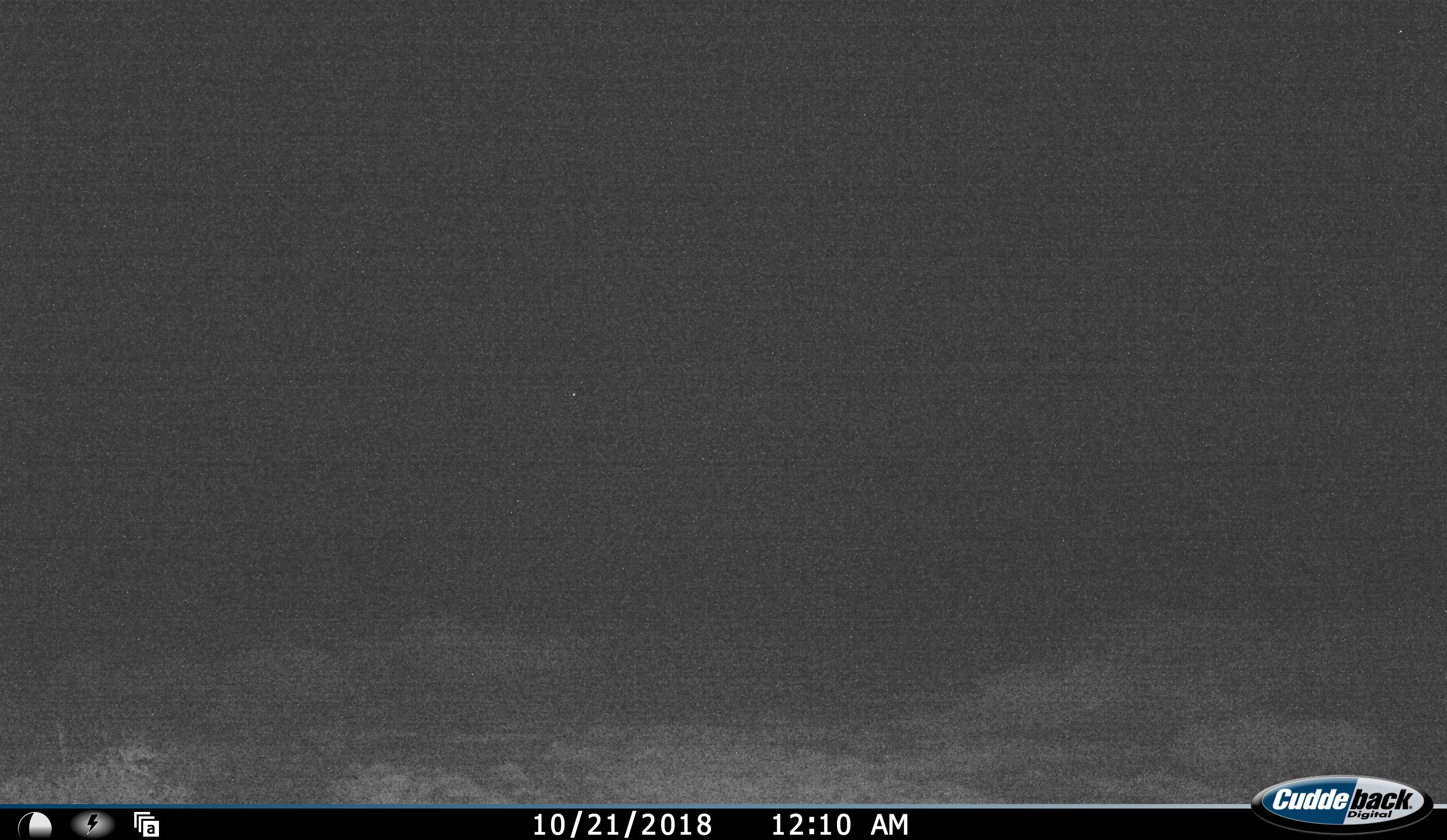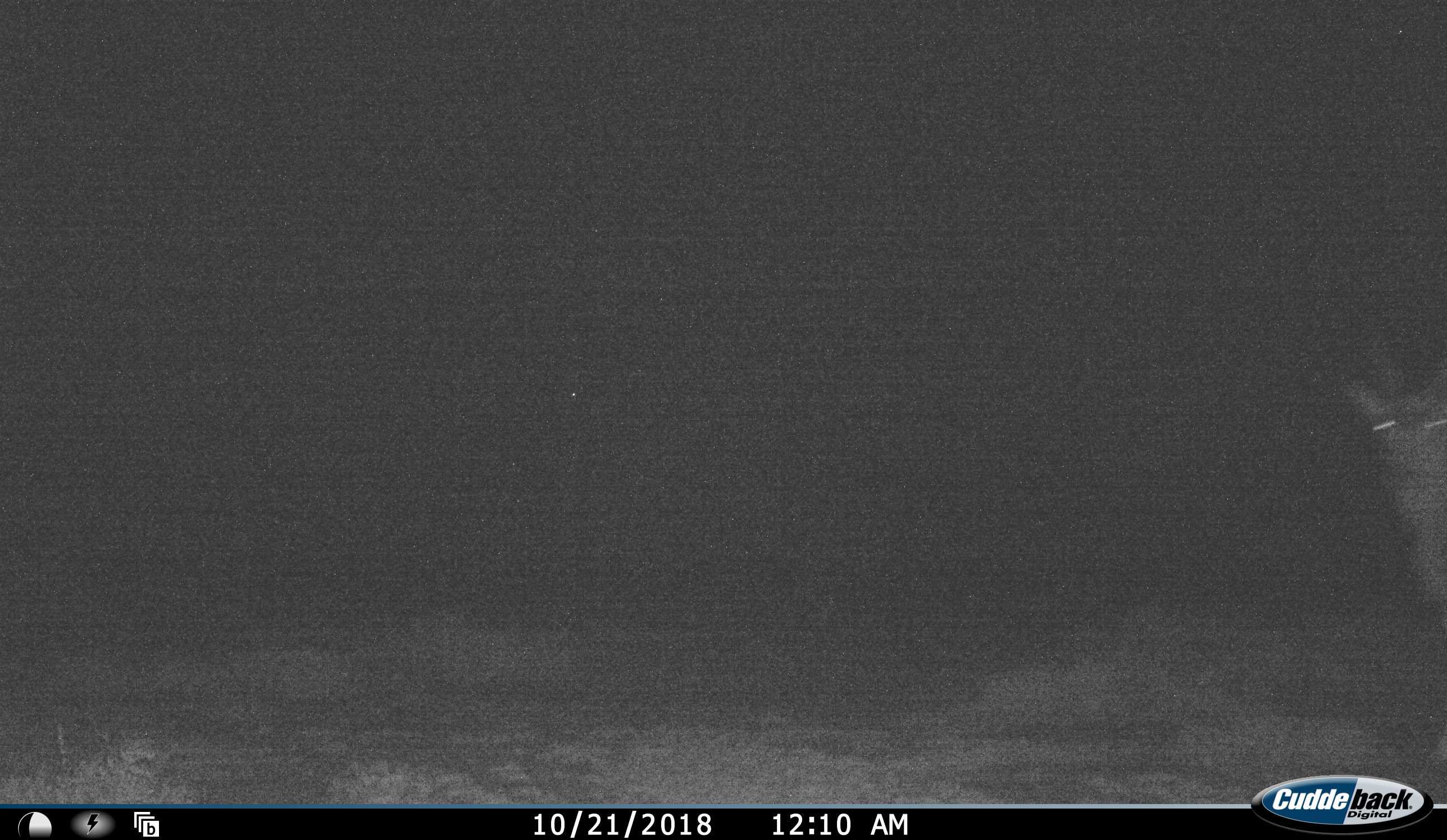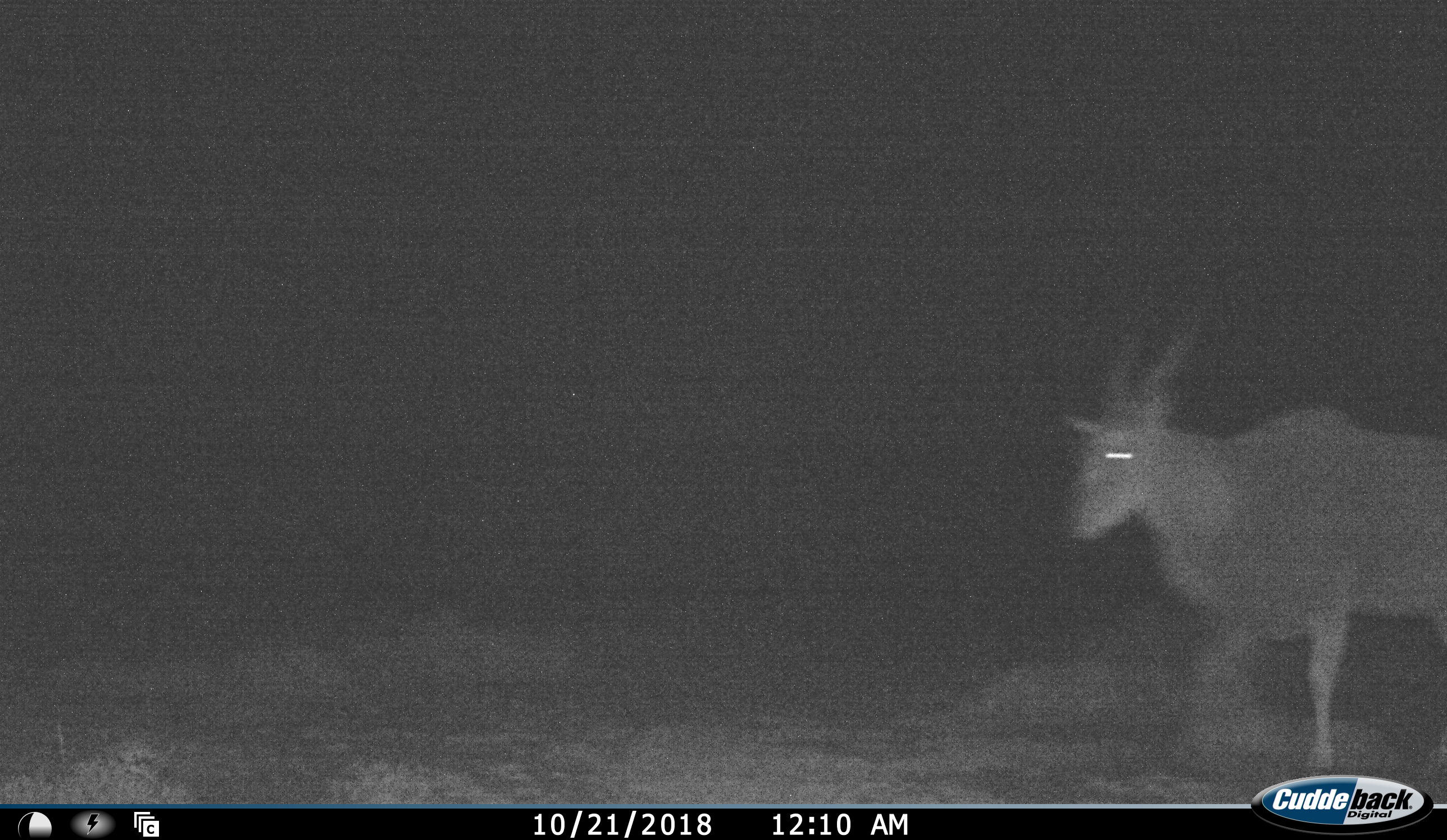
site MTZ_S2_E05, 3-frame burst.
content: unidentified animal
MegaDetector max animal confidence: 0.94